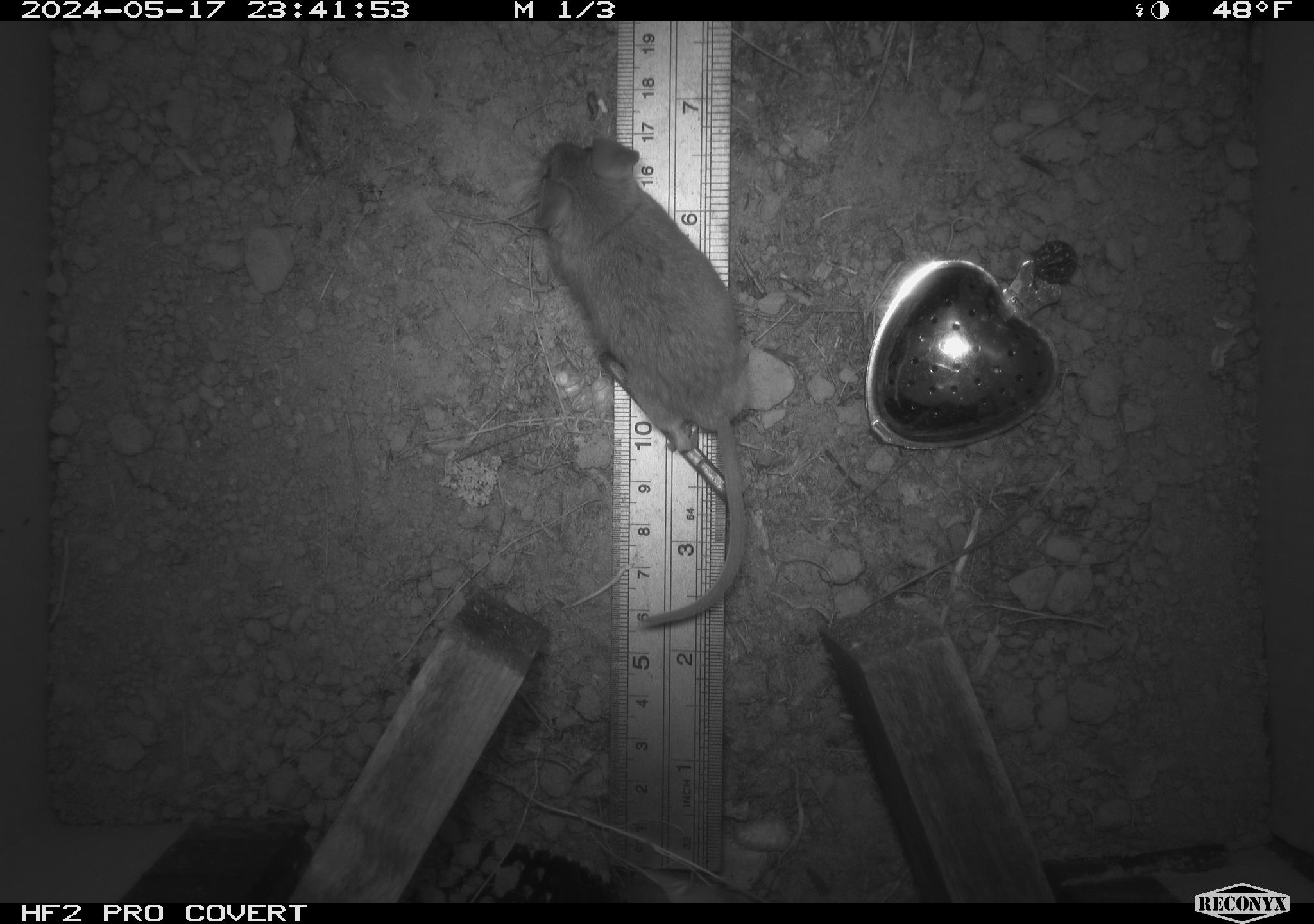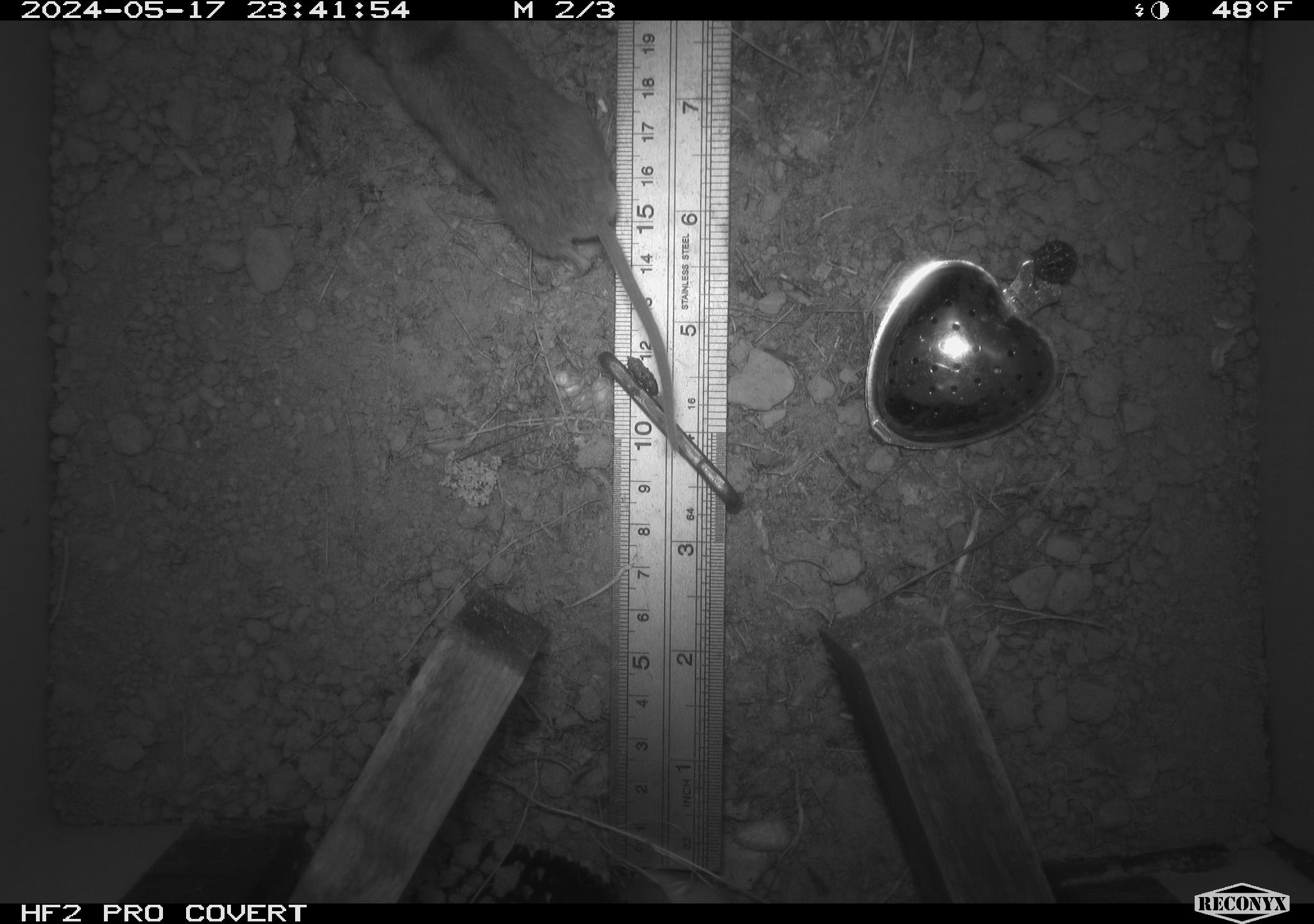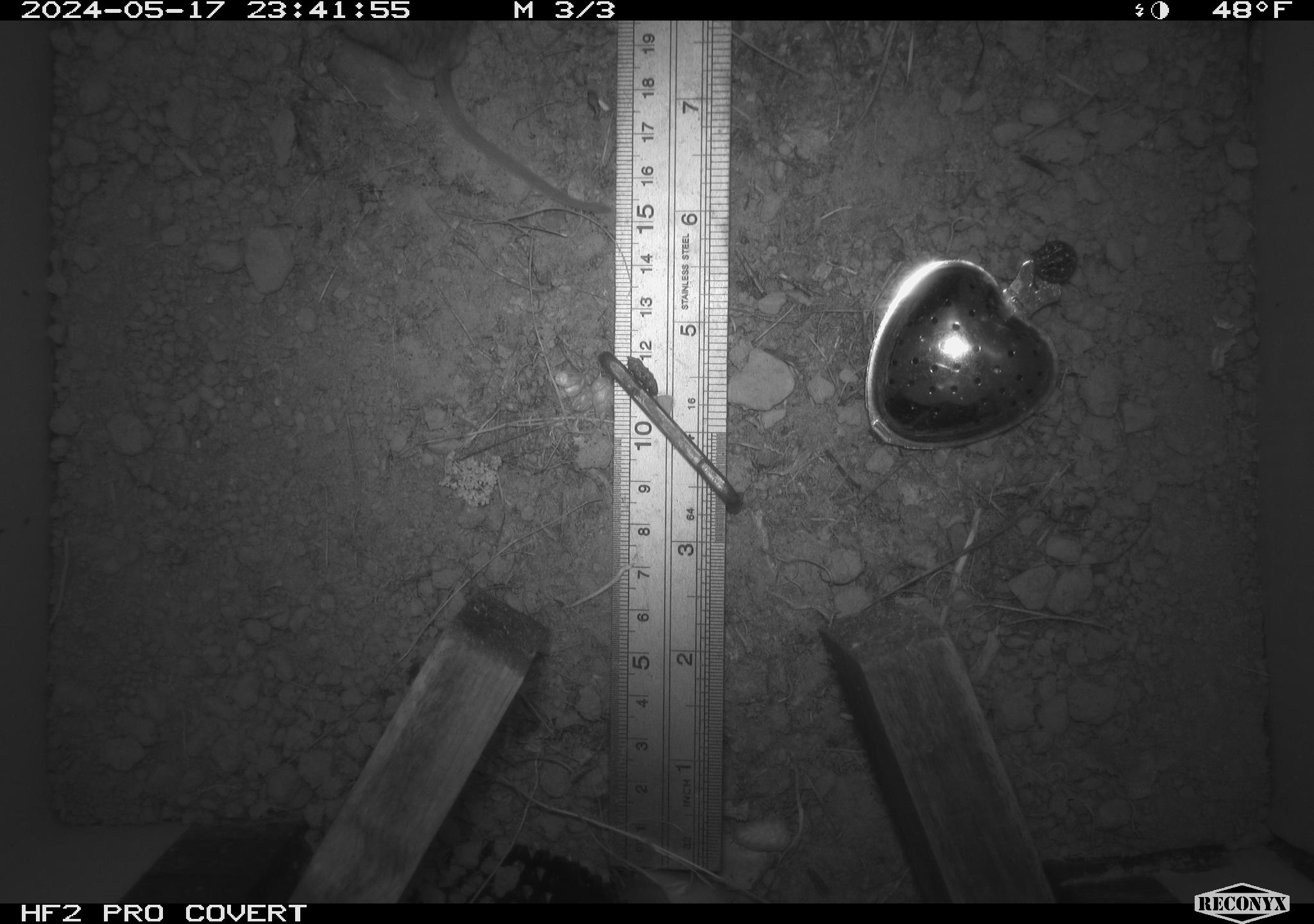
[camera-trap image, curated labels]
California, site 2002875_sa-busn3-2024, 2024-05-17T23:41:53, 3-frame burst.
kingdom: Animalia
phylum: Chordata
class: Mammalia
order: Rodentia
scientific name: Rodentia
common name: mouse species